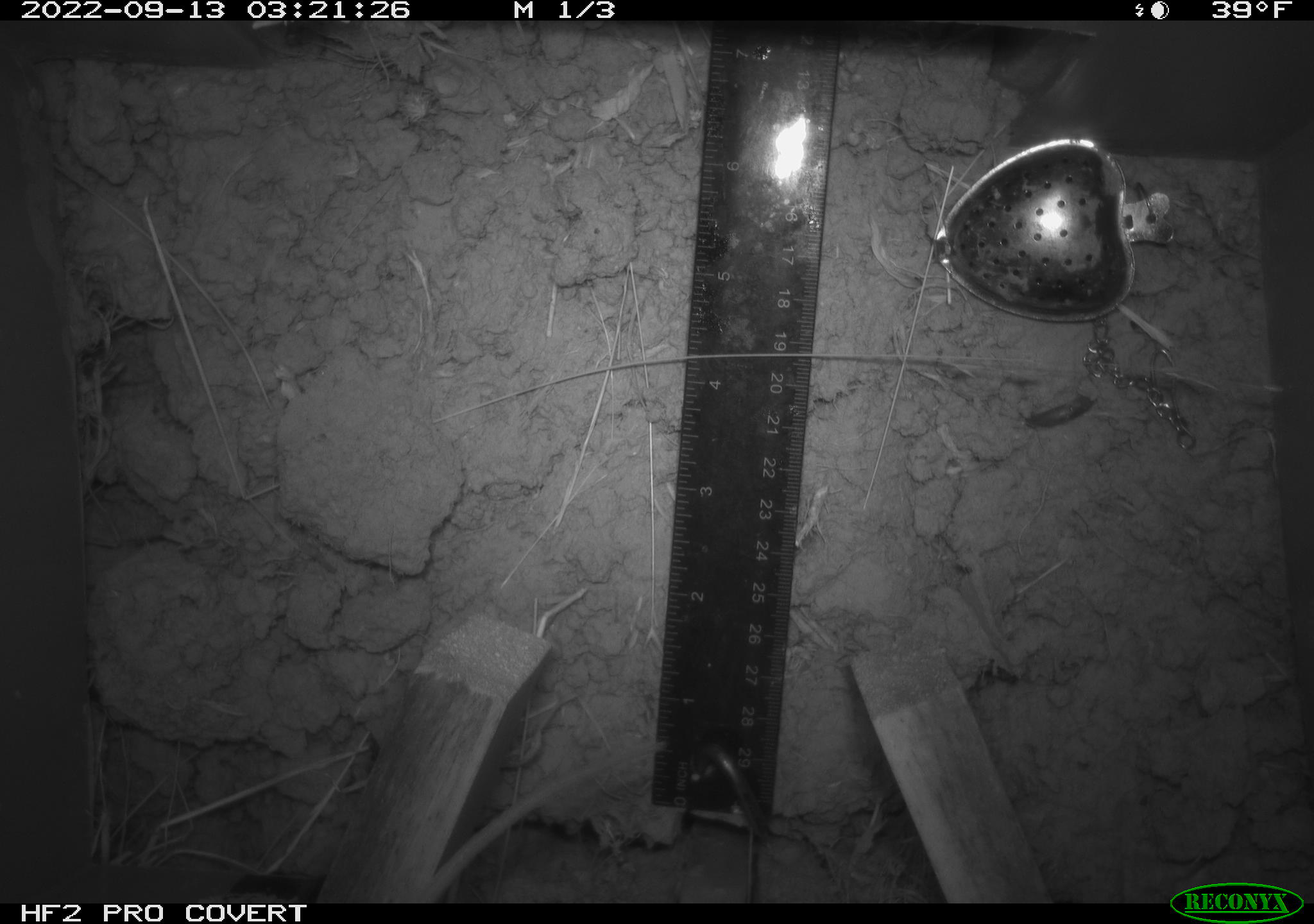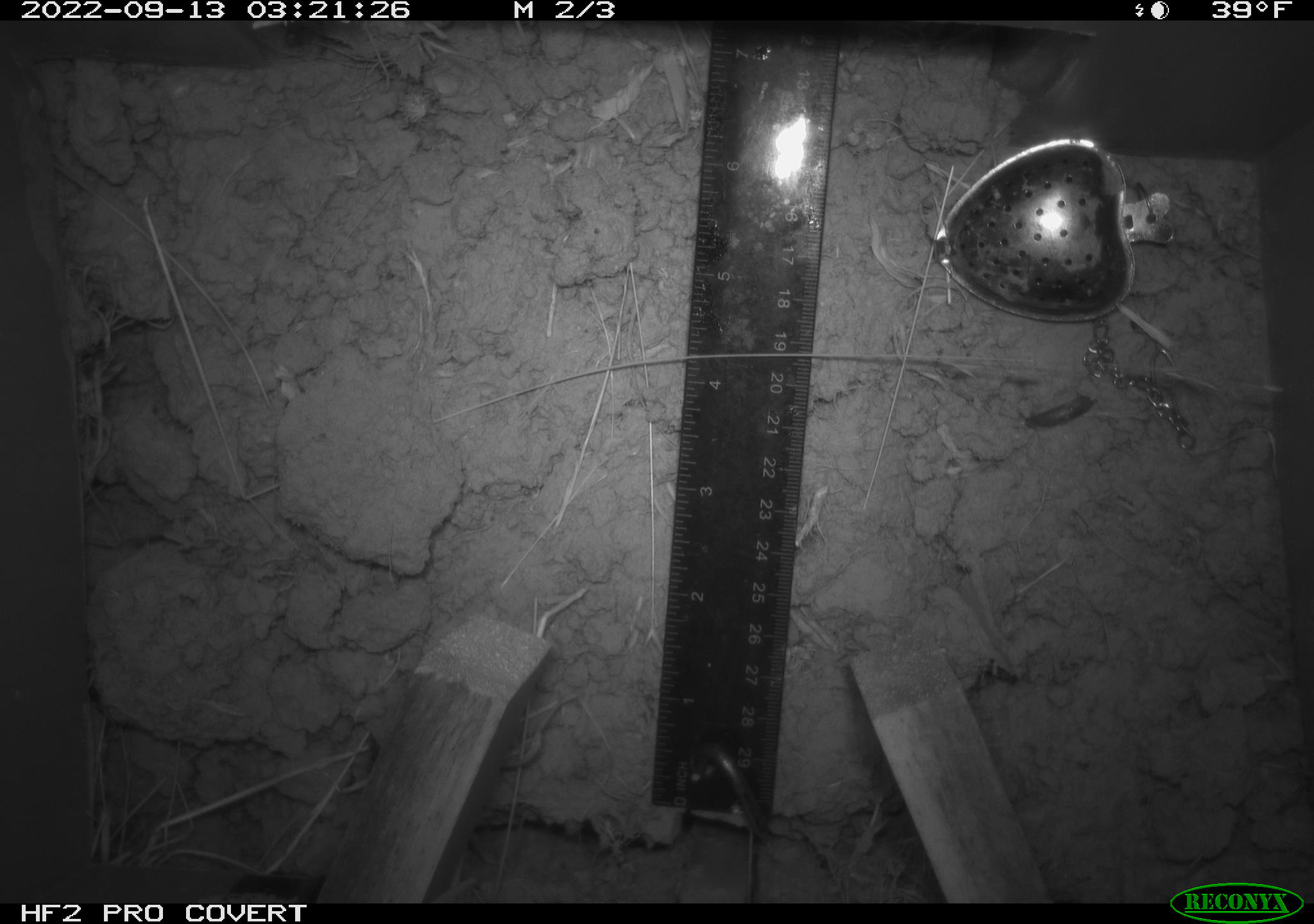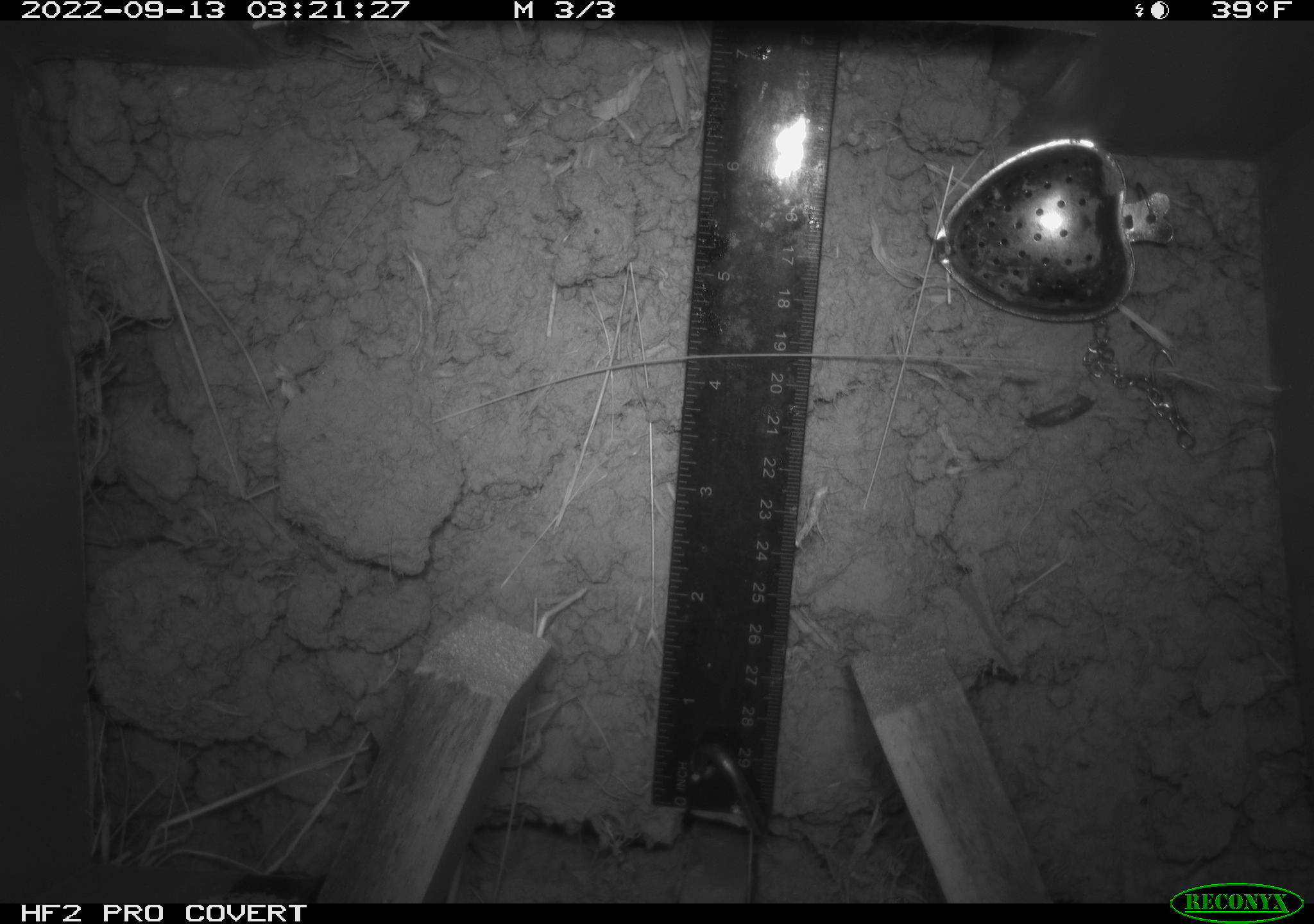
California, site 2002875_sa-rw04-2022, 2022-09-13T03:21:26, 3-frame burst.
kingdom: Animalia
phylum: Chordata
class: Mammalia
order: Rodentia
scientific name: Rodentia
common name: mouse species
Mouse species (Rodentia).